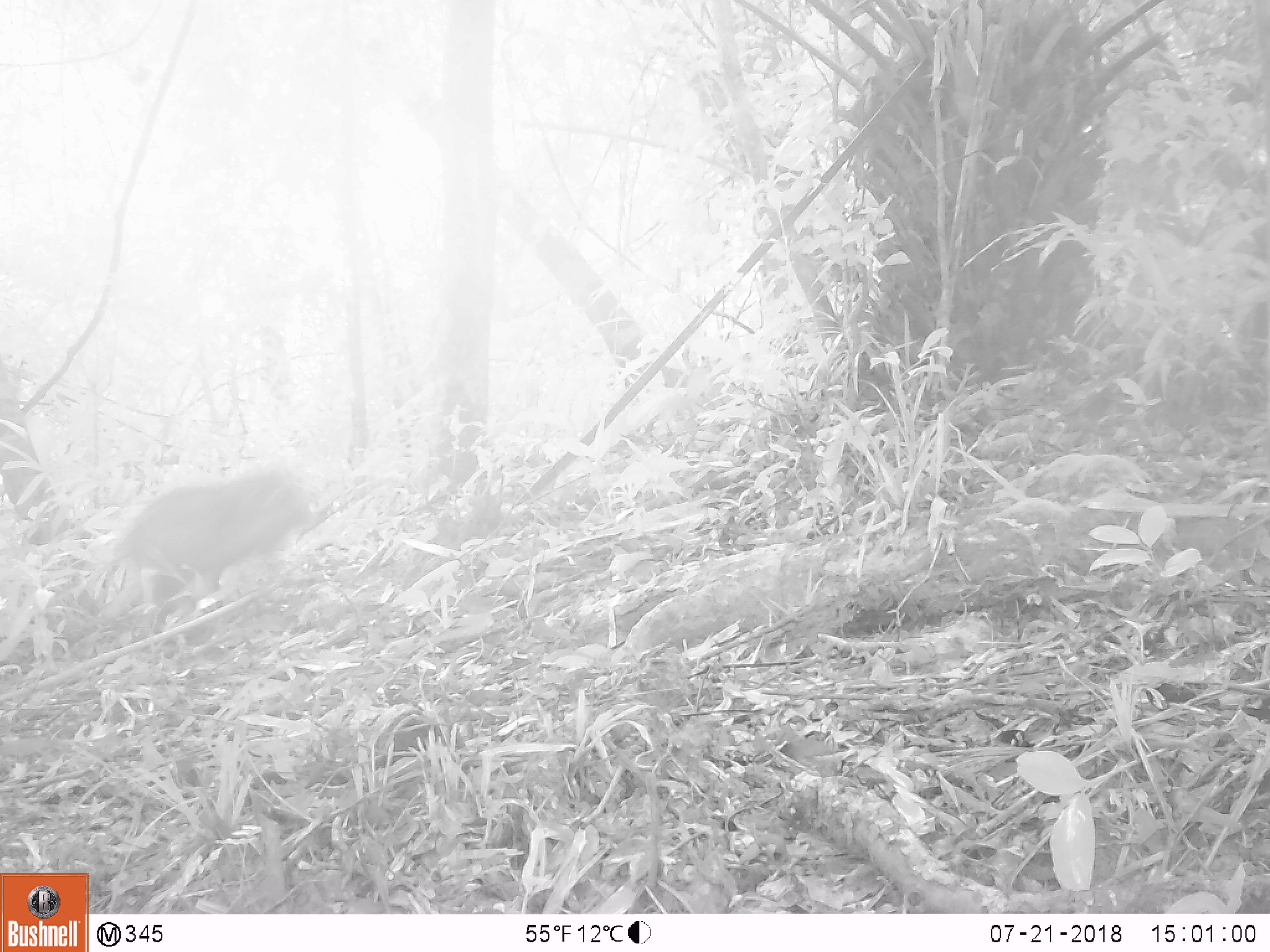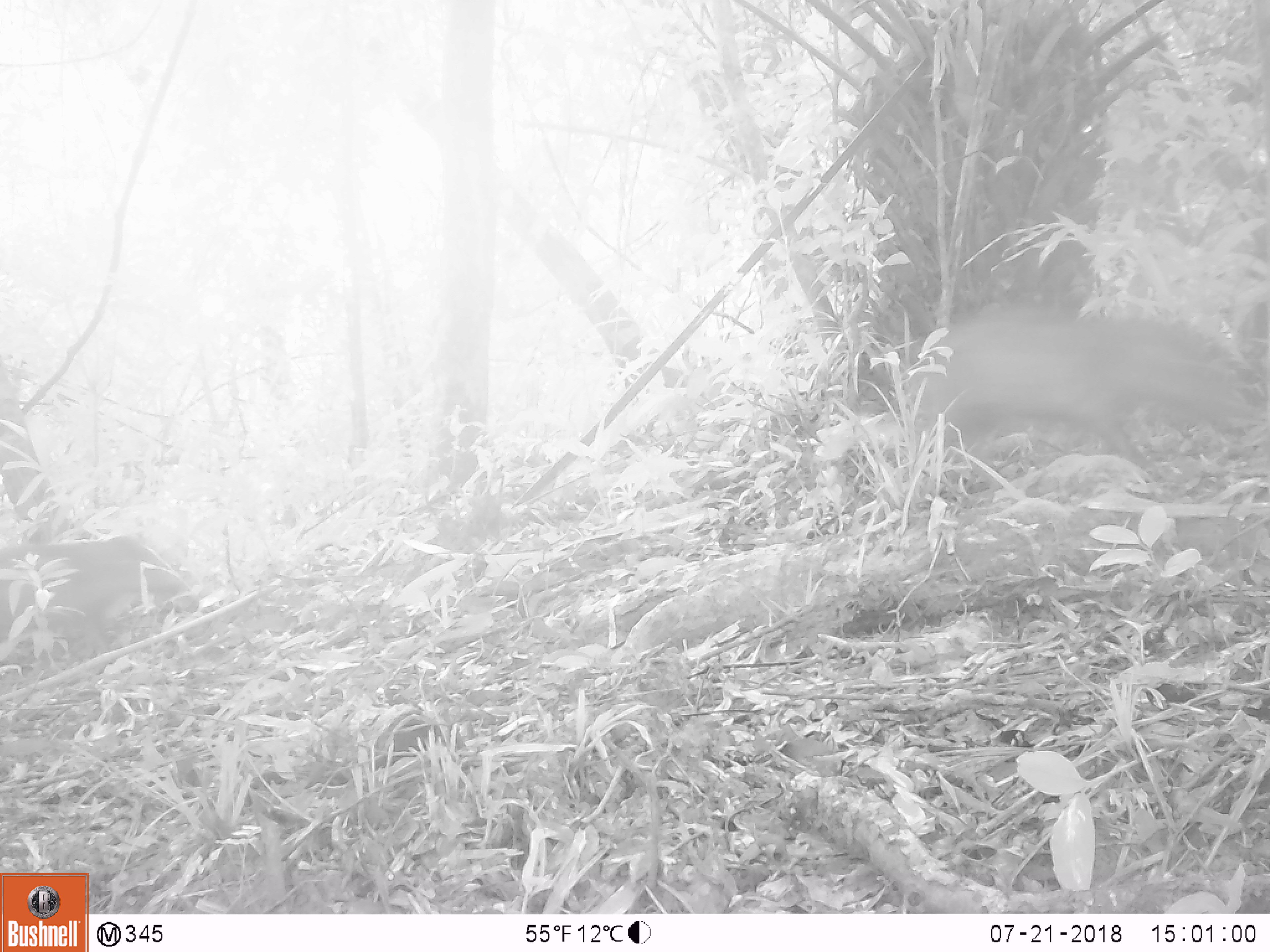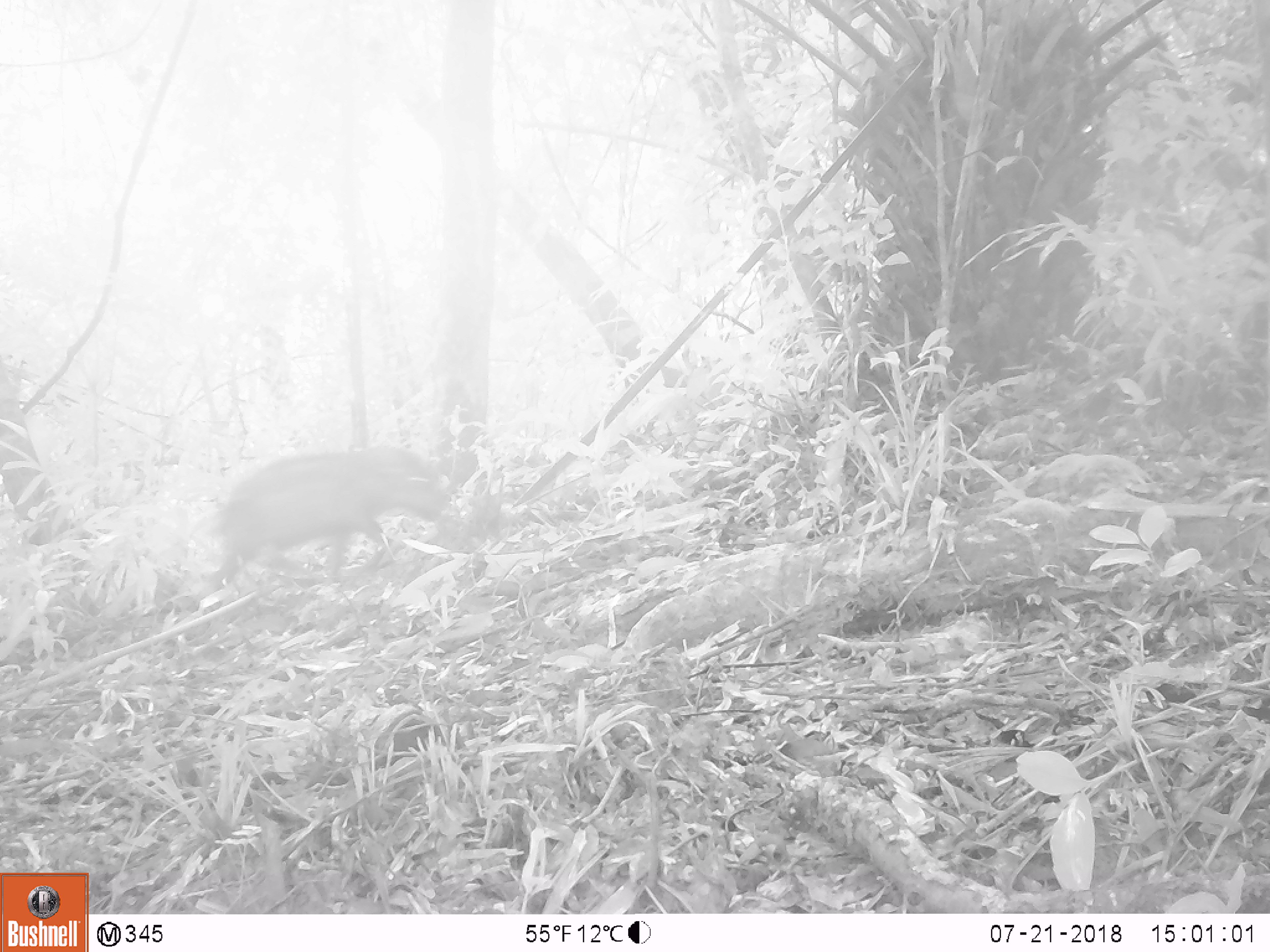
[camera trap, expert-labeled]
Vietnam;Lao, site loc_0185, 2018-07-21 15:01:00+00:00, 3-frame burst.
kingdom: Animalia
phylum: Chordata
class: Mammalia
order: Artiodactyla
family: Suidae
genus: Sus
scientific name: Sus scrofa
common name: eurasian wild pig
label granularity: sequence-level